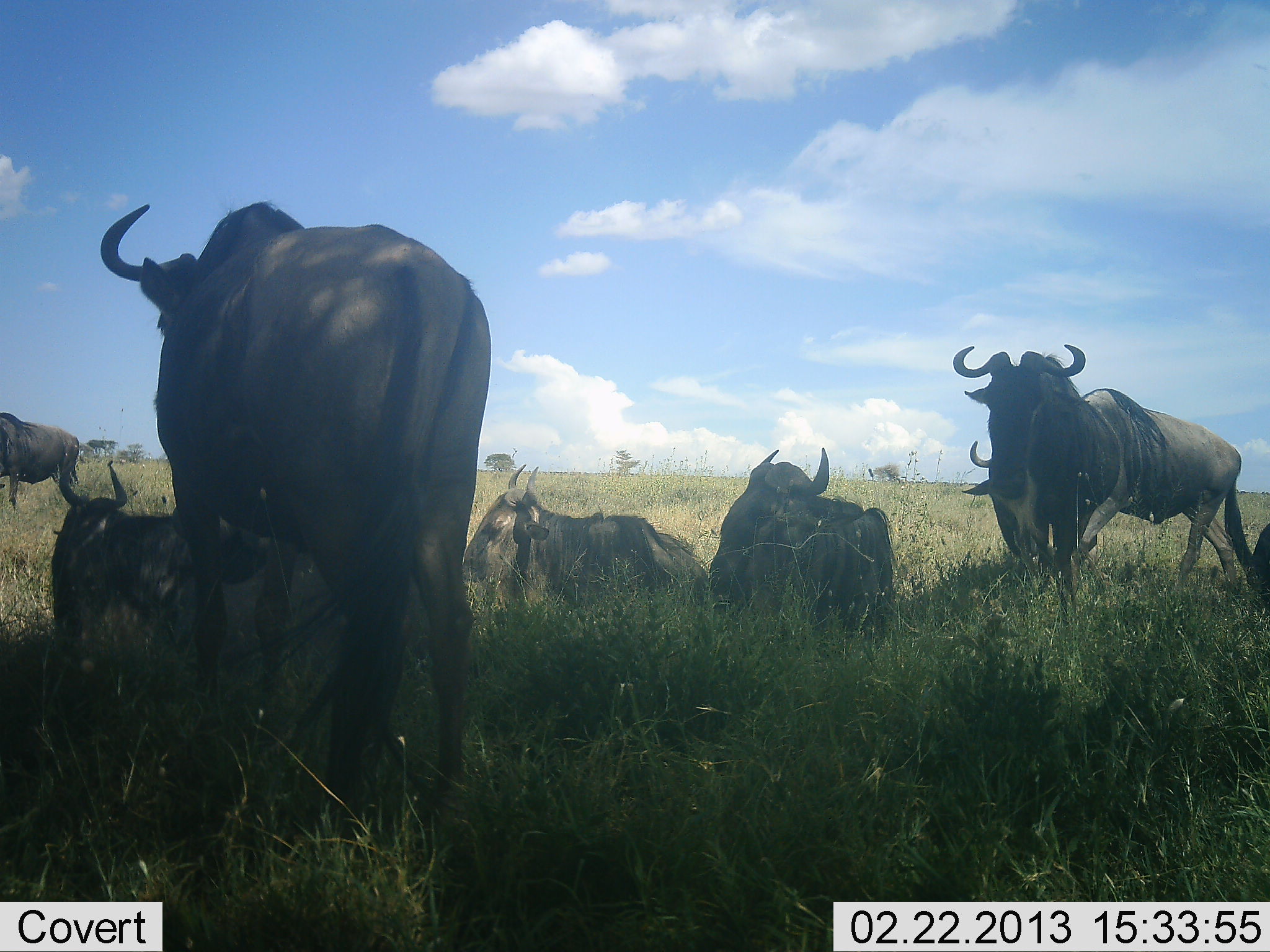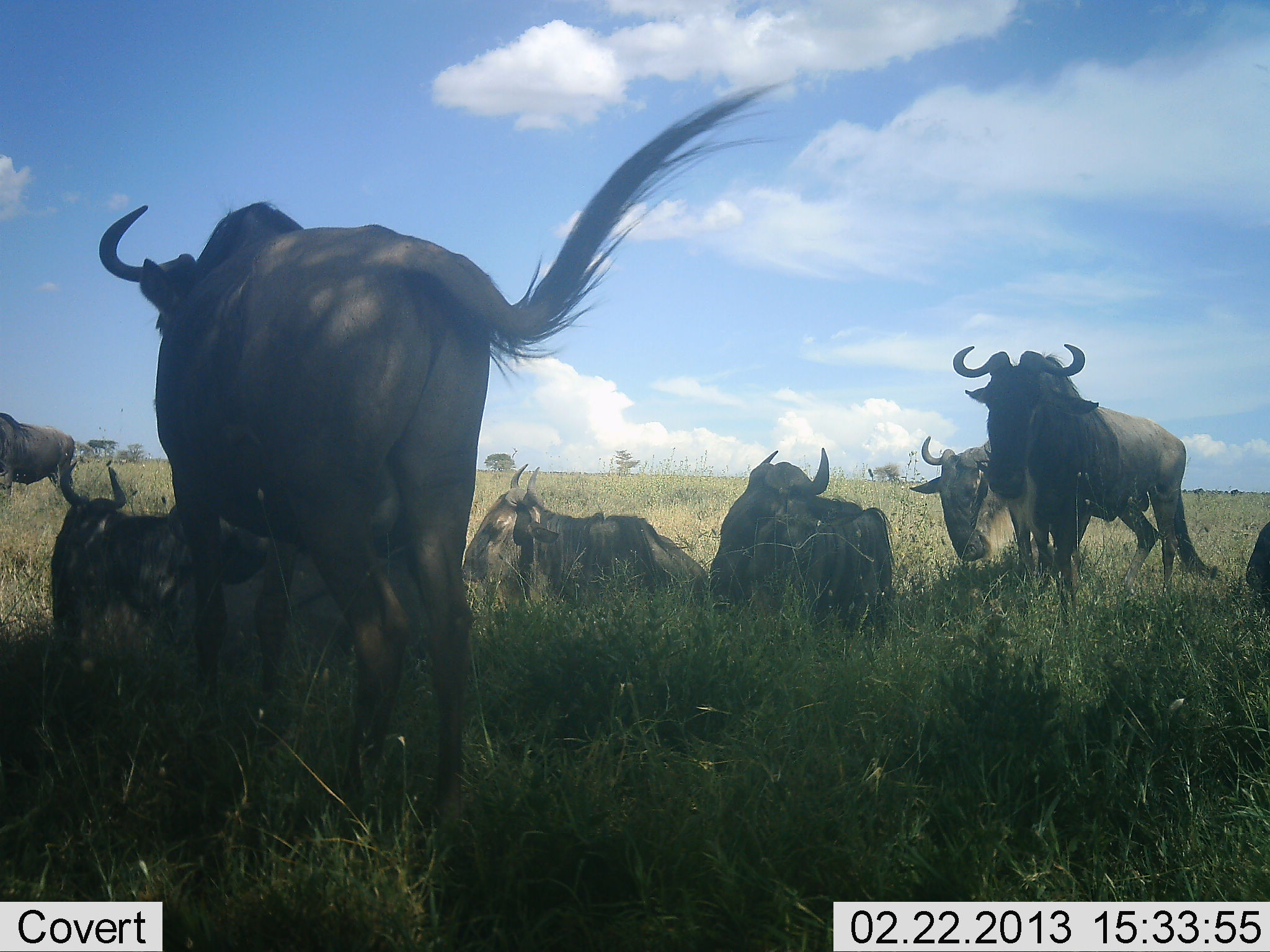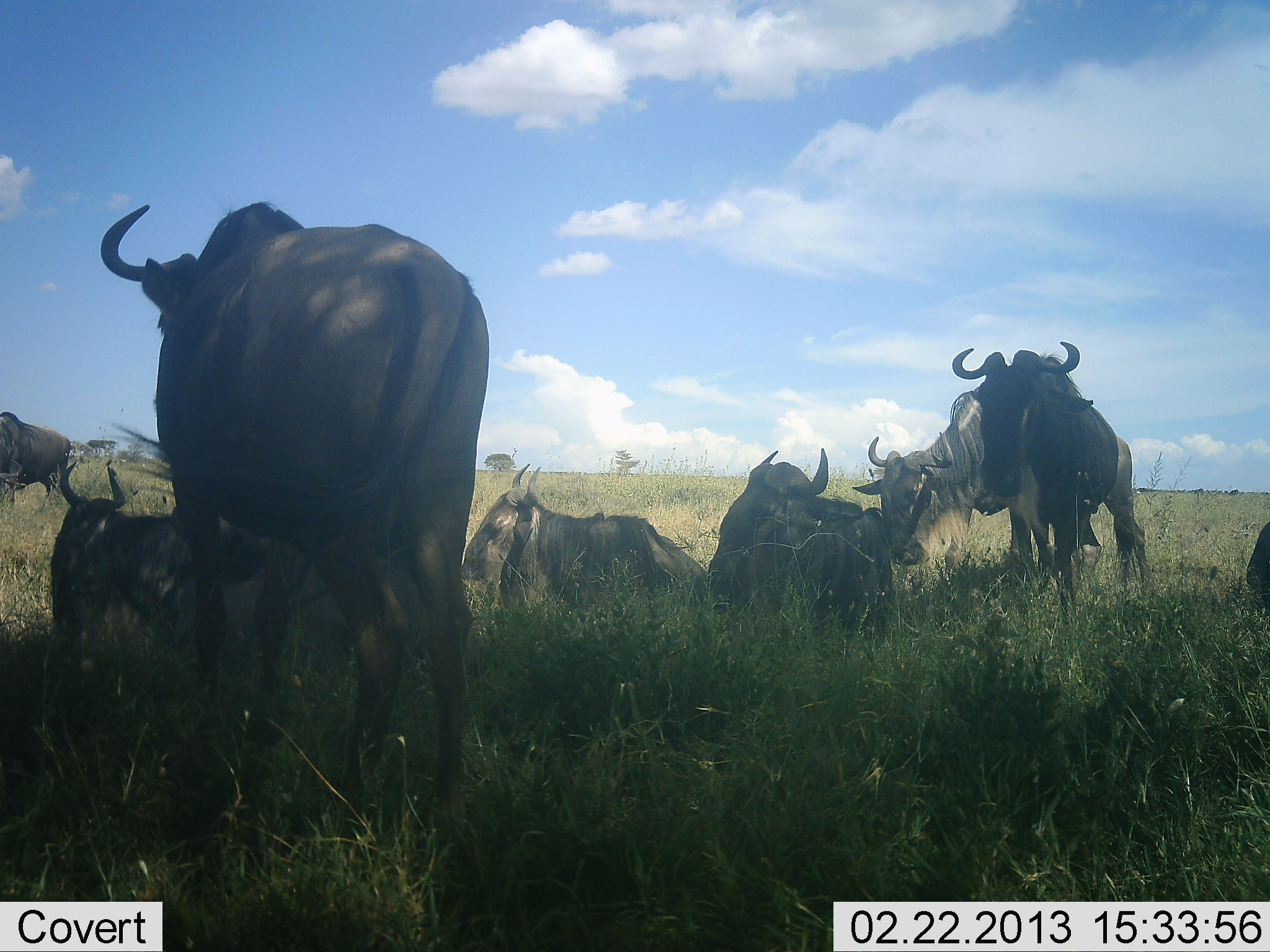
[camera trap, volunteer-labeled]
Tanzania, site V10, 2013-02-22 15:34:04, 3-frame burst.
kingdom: Animalia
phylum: Chordata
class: Mammalia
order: Artiodactyla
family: Bovidae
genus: Connochaetes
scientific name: Connochaetes taurinus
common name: blue wildebeest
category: wildebeest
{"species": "wildebeest (blue wildebeest) (Connochaetes taurinus)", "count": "8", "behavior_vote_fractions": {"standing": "59%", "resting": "86%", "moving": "41%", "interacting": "9%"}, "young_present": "0%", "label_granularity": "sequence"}